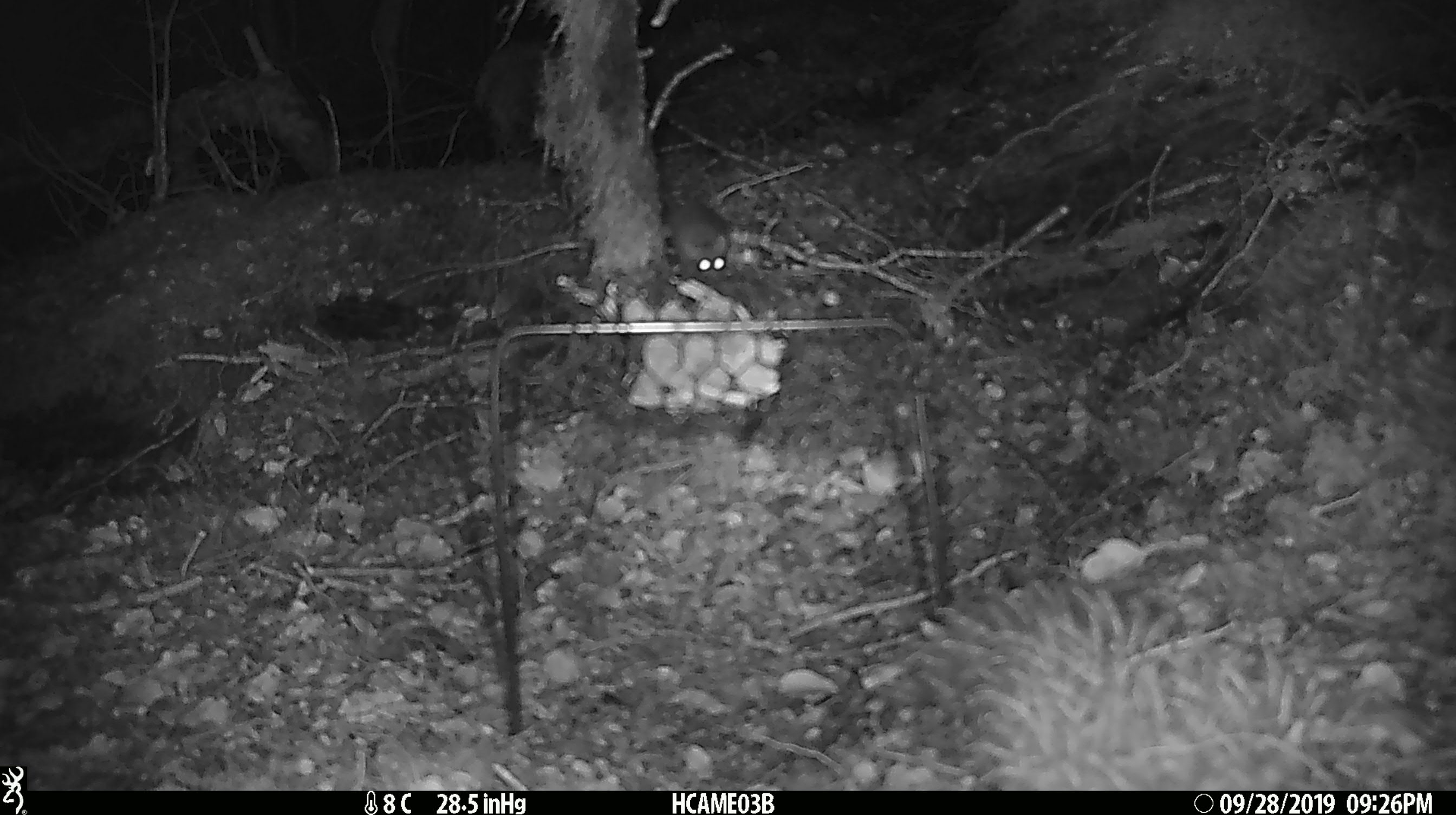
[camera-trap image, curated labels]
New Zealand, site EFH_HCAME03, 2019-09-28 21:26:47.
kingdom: Animalia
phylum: Chordata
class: Mammalia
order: Rodentia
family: Muridae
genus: Mus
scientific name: Mus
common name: mouse